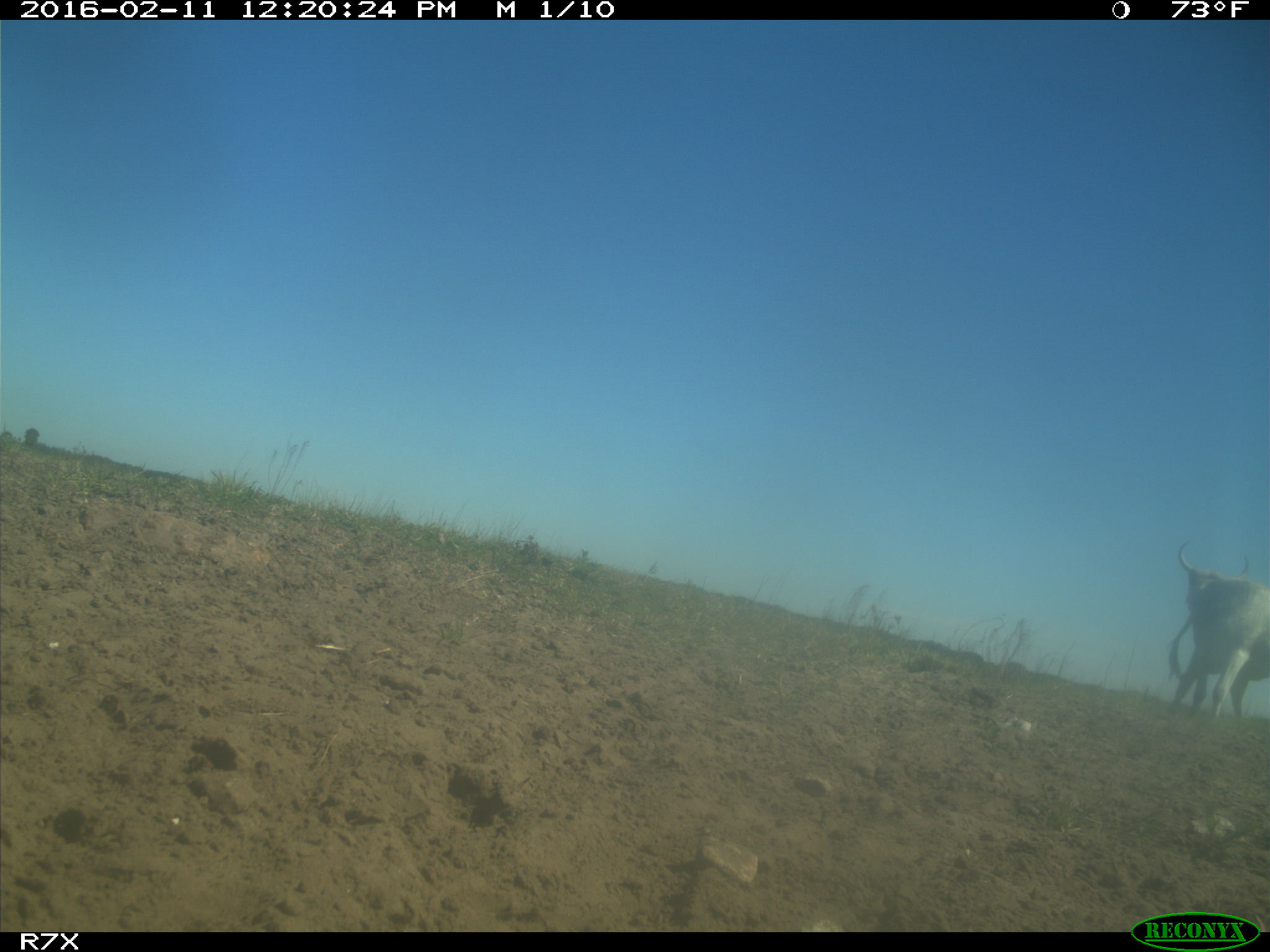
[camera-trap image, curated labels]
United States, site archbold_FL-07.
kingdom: Animalia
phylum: Chordata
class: Mammalia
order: Artiodactyla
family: Bovidae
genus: Bos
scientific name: Bos taurus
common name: domestic cow